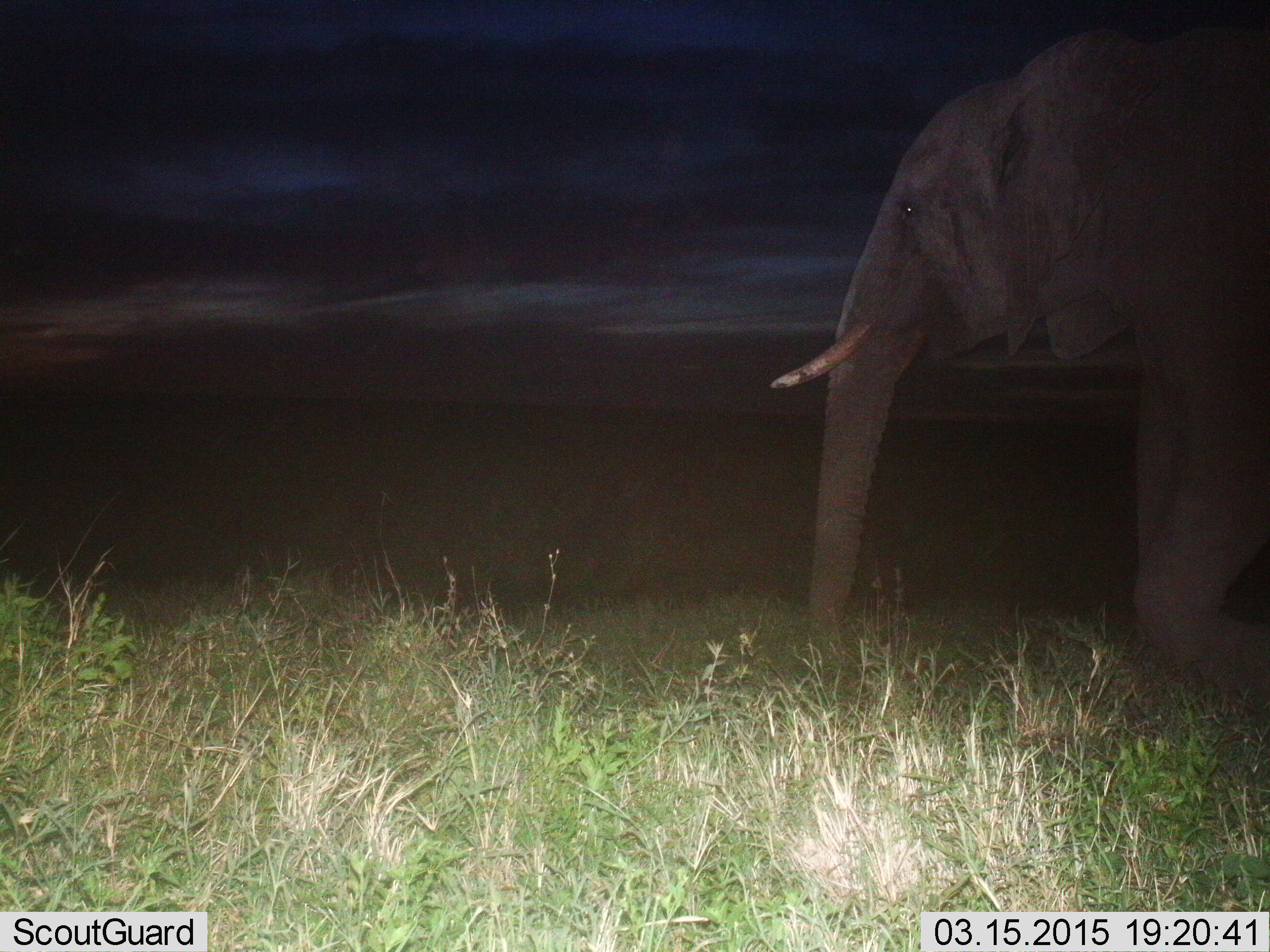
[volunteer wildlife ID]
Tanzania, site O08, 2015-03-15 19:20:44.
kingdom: Animalia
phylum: Chordata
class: Mammalia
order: Proboscidea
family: Elephantidae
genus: Loxodonta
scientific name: Loxodonta africana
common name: african bush elephant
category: elephant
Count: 1.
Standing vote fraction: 40%.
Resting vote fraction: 0%.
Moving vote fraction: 70%.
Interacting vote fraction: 0%.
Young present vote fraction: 0%.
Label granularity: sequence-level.